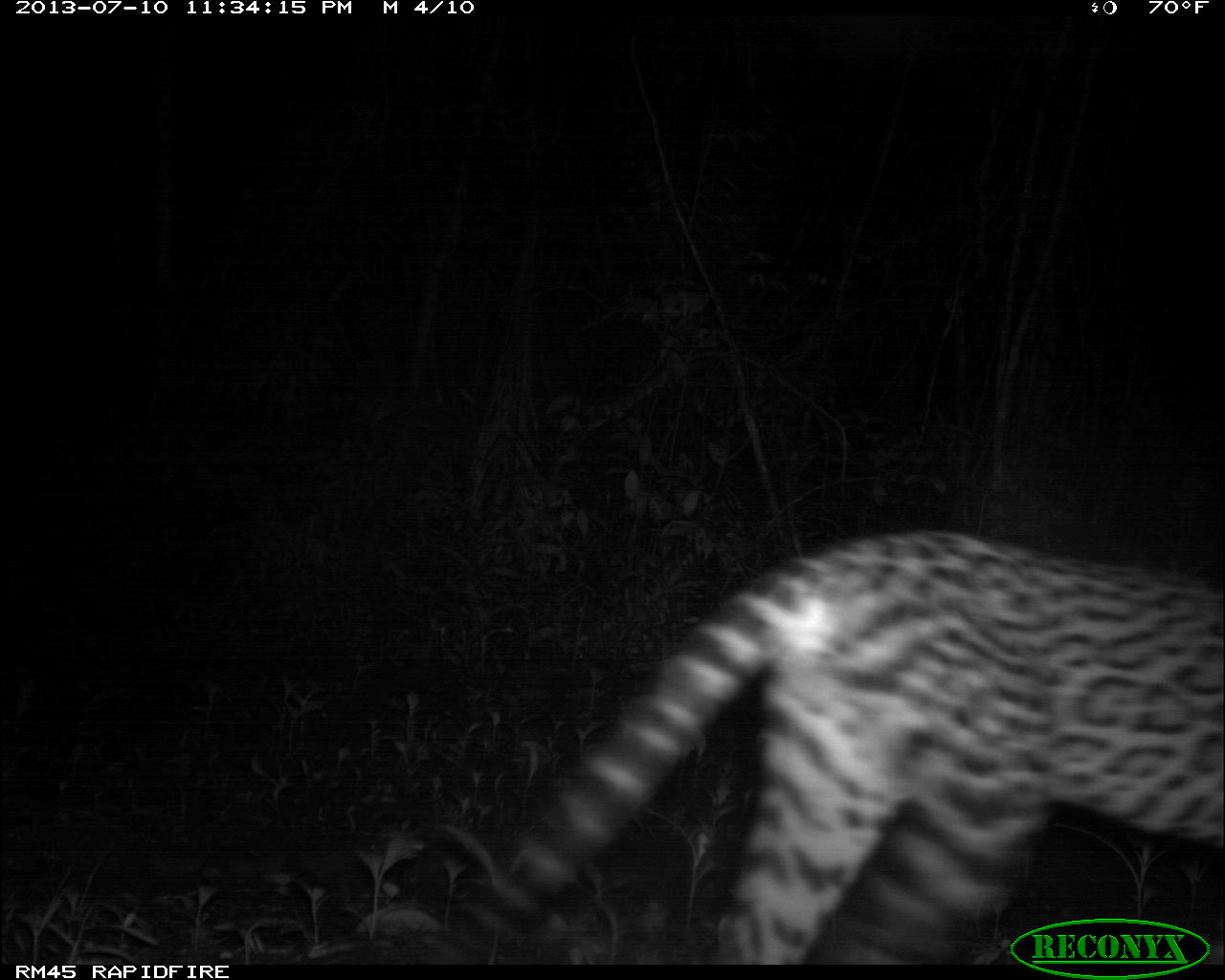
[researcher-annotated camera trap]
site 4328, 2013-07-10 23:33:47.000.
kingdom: Animalia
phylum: Chordata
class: Mammalia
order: Carnivora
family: Felidae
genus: Leopardus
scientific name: Leopardus pardalis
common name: ocelot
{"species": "Leopardus pardalis (ocelot)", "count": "1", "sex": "male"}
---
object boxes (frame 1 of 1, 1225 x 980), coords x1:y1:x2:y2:
leopardus pardalis: 427:527:1222:961